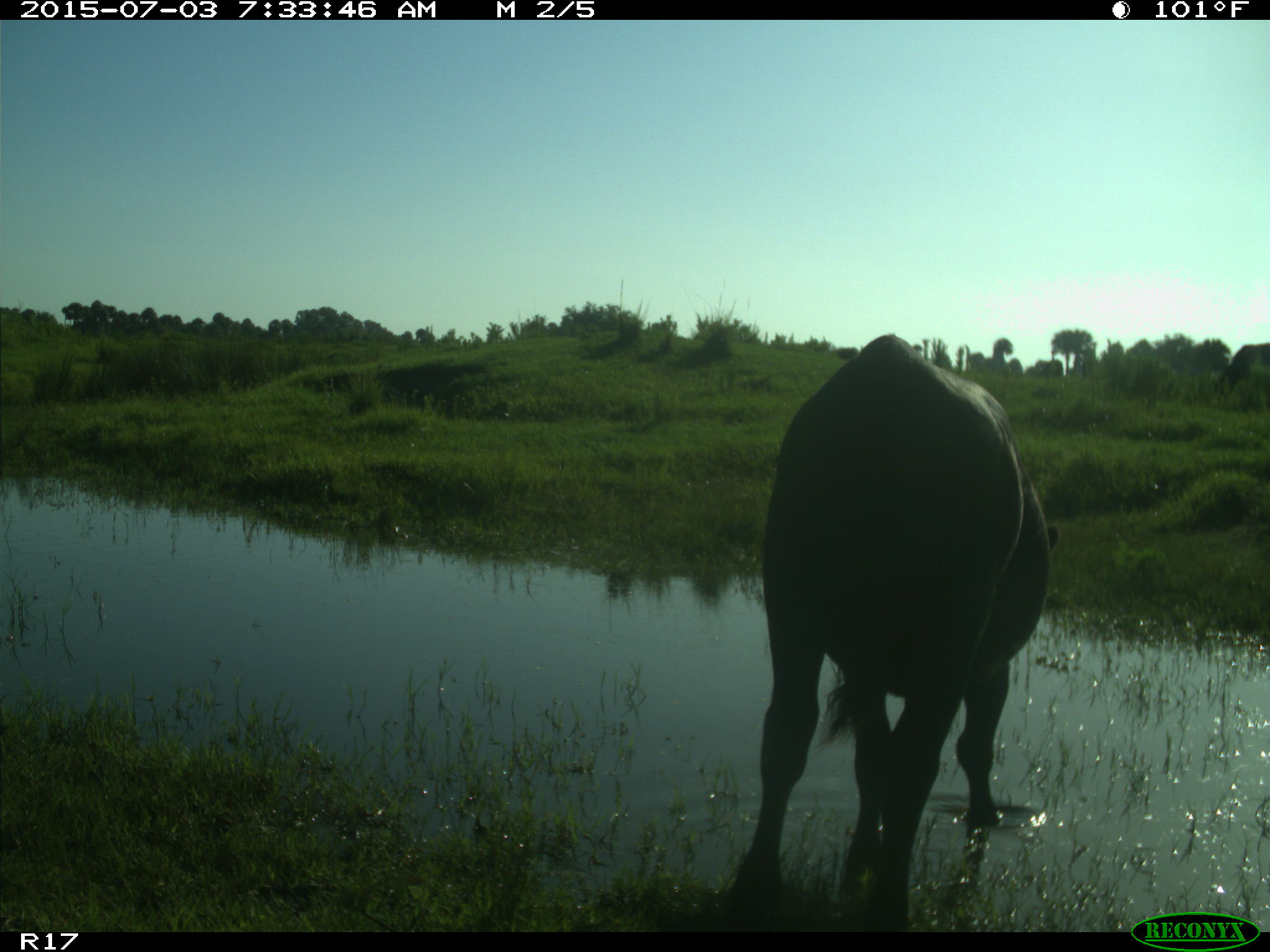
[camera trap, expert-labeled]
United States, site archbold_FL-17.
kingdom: Animalia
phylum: Chordata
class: Mammalia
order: Artiodactyla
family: Bovidae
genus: Bos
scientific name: Bos taurus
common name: domestic cow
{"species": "Bos taurus (domestic cow)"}